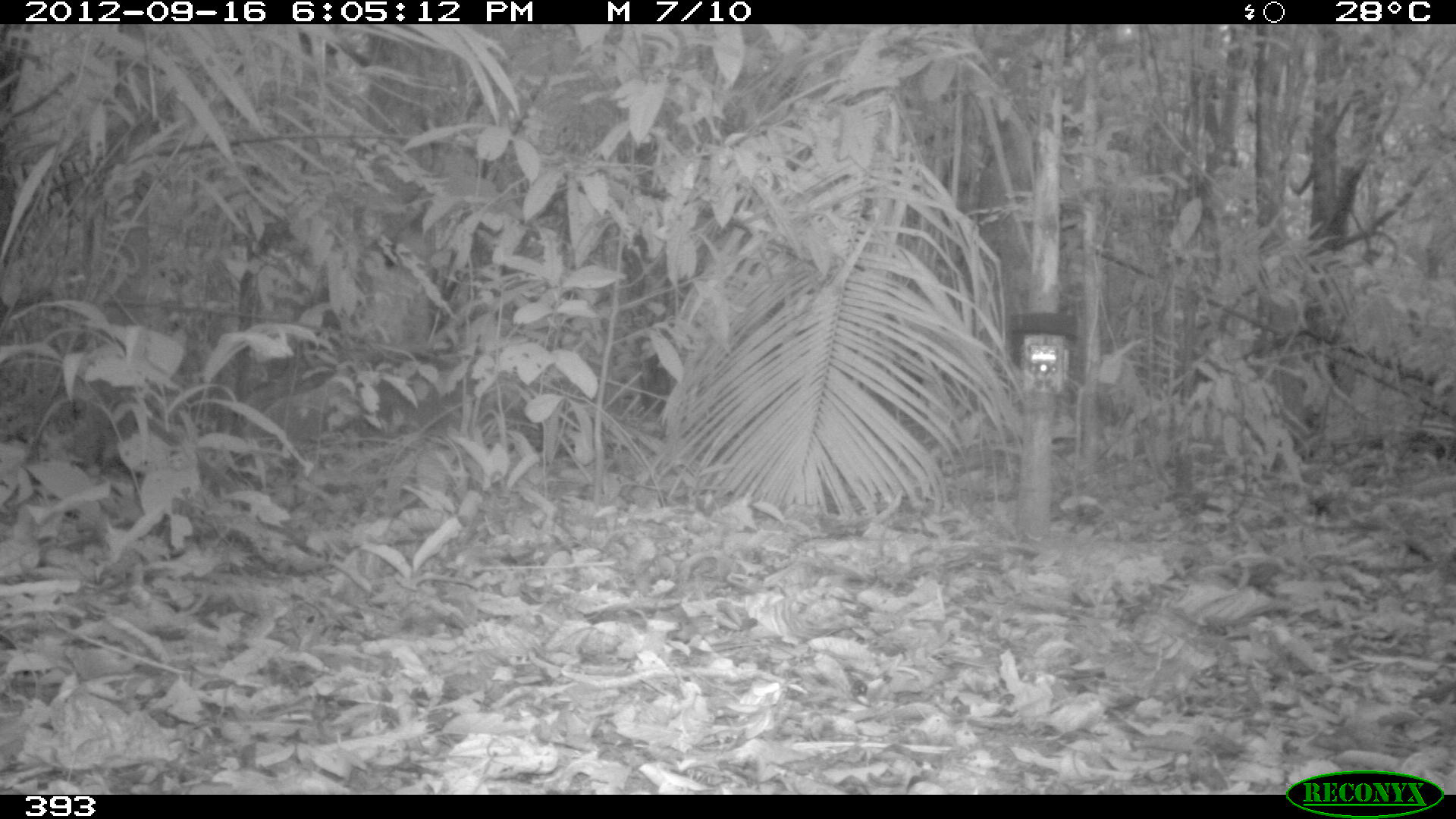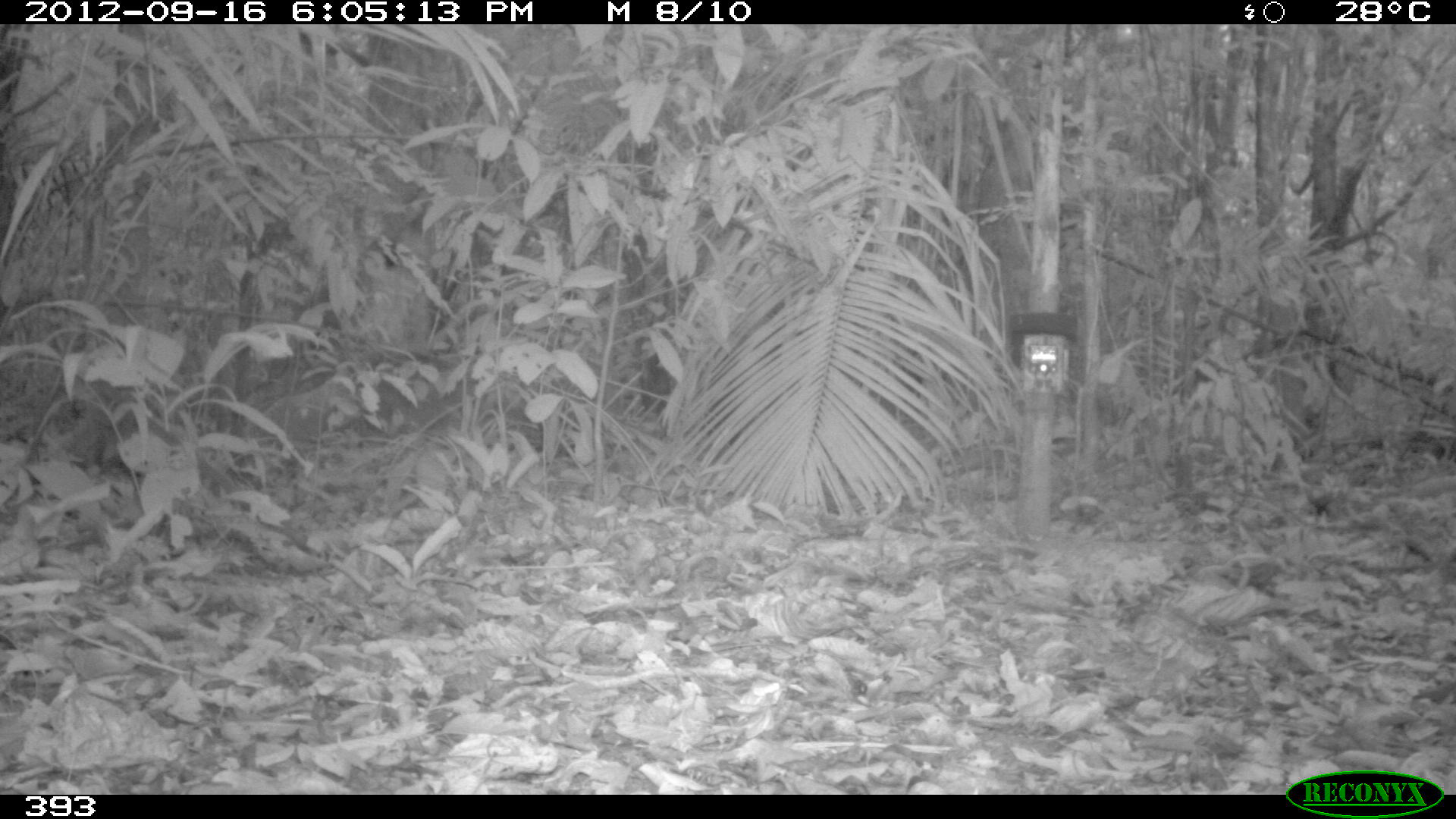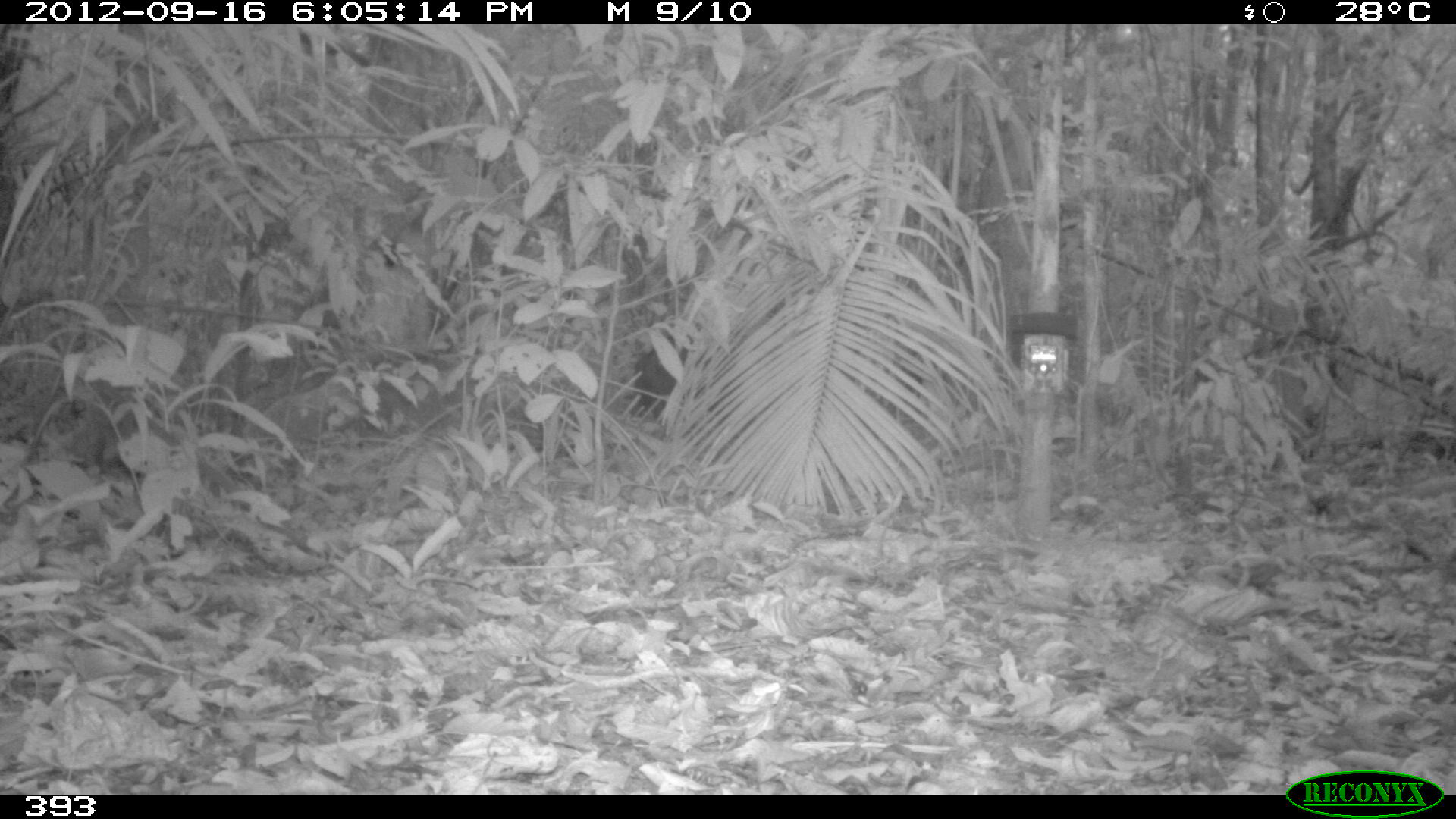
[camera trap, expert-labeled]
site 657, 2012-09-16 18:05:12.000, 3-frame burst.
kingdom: Animalia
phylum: Chordata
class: Mammalia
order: Artiodactyla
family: Tayassuidae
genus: Tayassu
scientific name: Tayassu pecari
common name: white-lipped peccary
Tayassu pecari (white-lipped peccary).